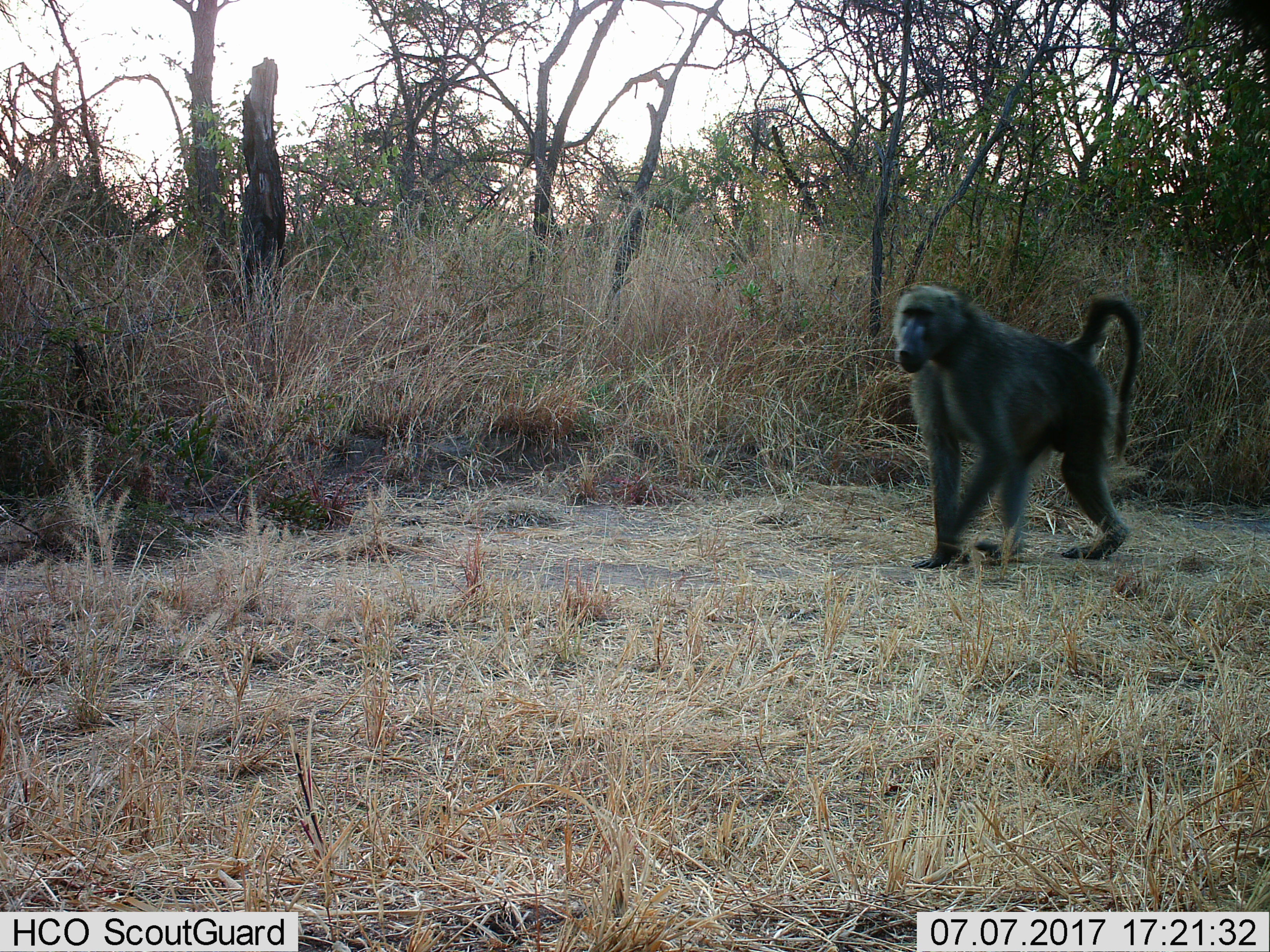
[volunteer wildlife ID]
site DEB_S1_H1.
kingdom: Animalia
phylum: Chordata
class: Mammalia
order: Primates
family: Cercopithecidae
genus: Papio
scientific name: Papio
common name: baboon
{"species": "baboon (Papio)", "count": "1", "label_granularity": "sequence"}